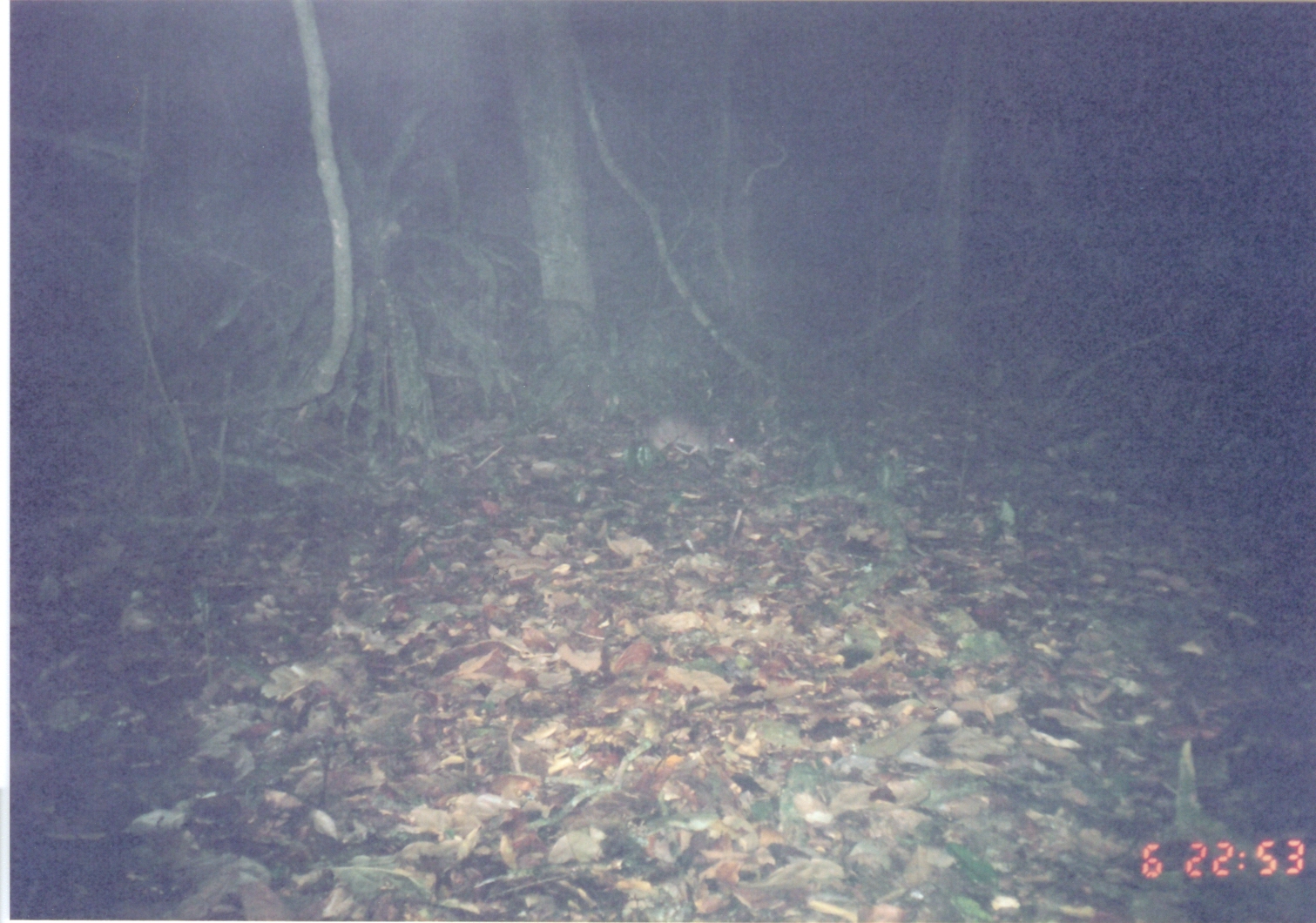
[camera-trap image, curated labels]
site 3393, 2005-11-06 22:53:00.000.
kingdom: Animalia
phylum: Chordata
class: Mammalia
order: Rodentia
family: Nesomyidae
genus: Cricetomys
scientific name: Cricetomys gambianus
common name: african giant pouched rat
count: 1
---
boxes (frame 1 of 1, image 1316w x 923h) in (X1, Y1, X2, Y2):
cricetomys gambianus: (608, 397, 746, 455)